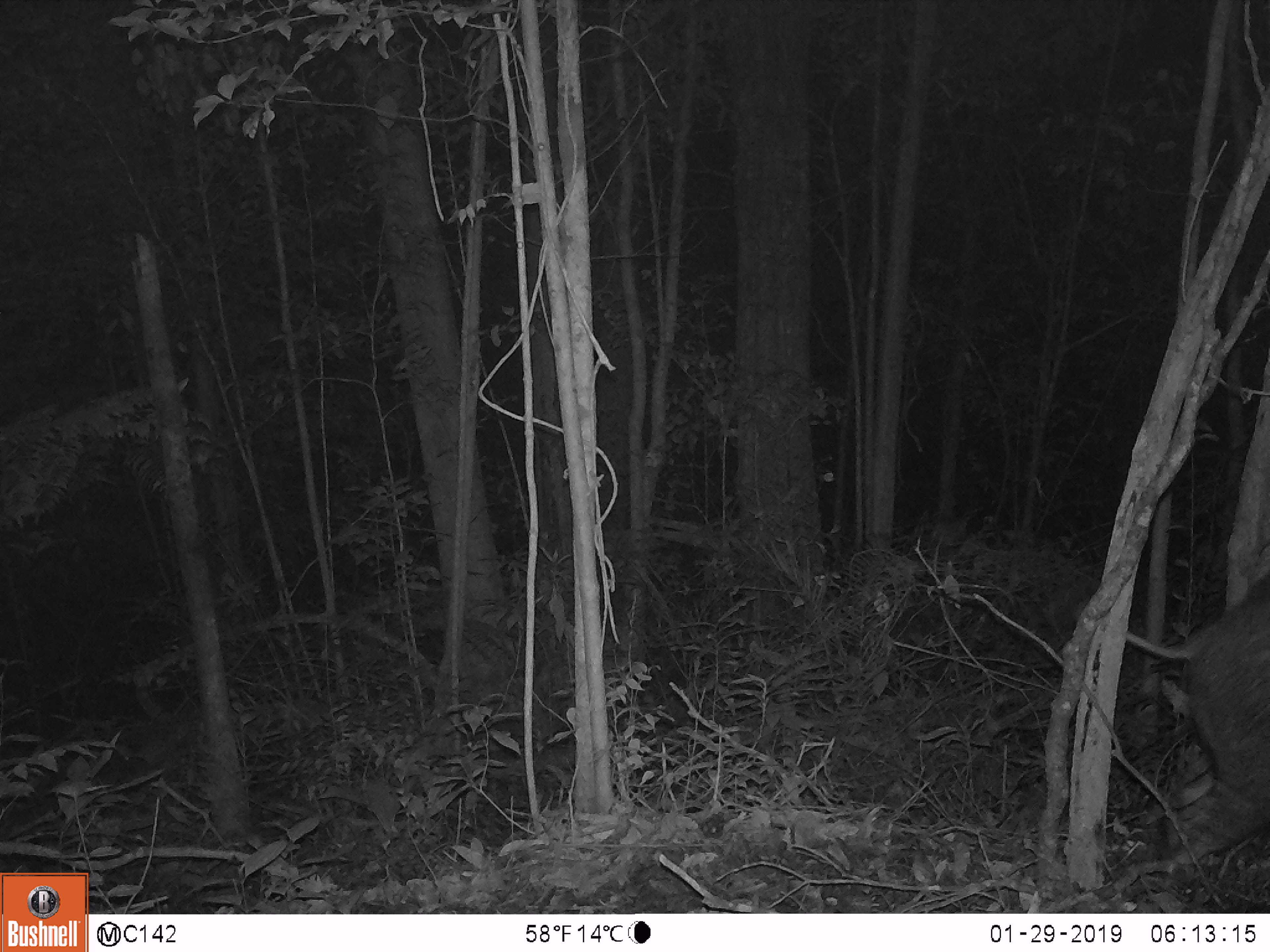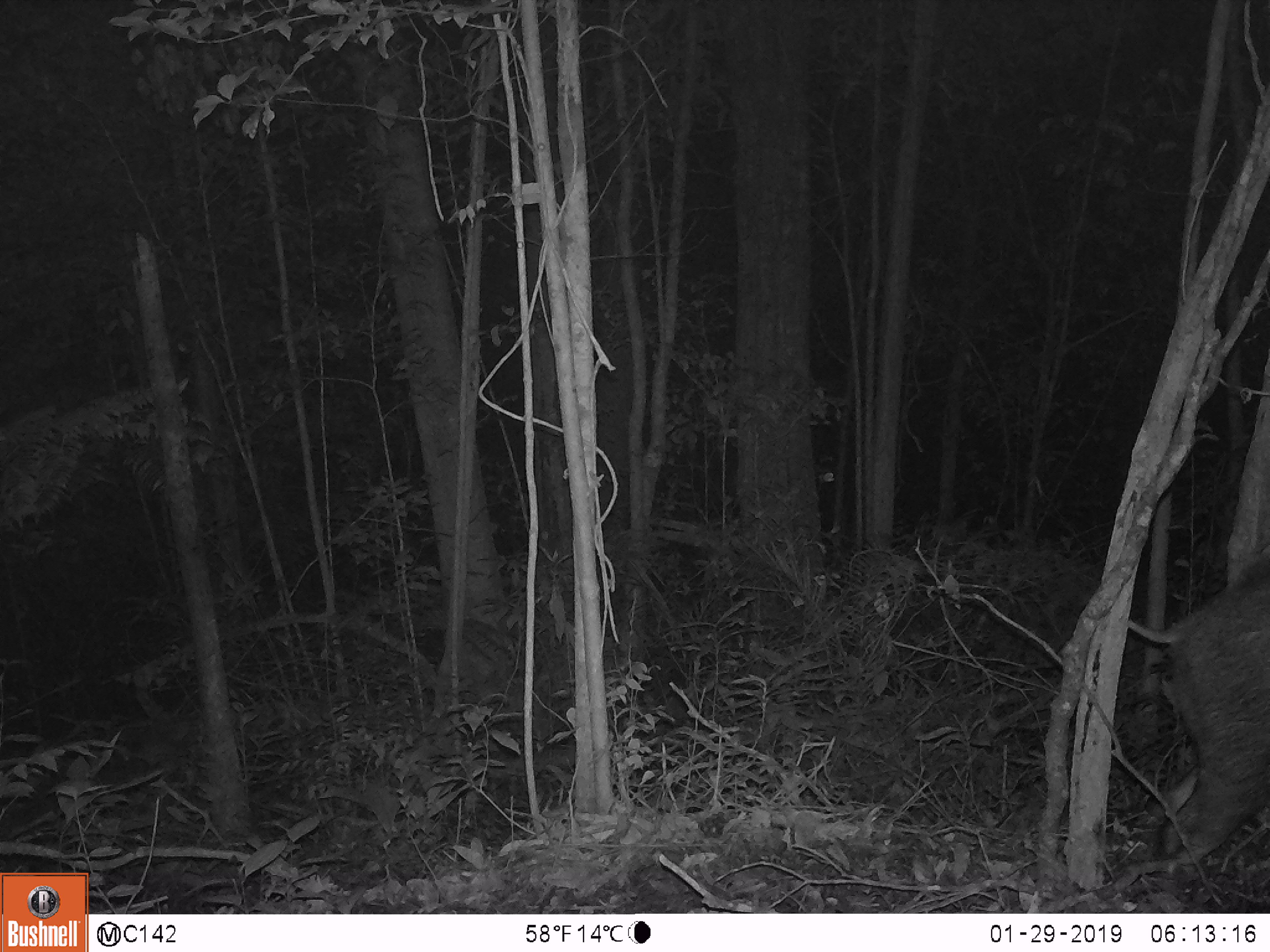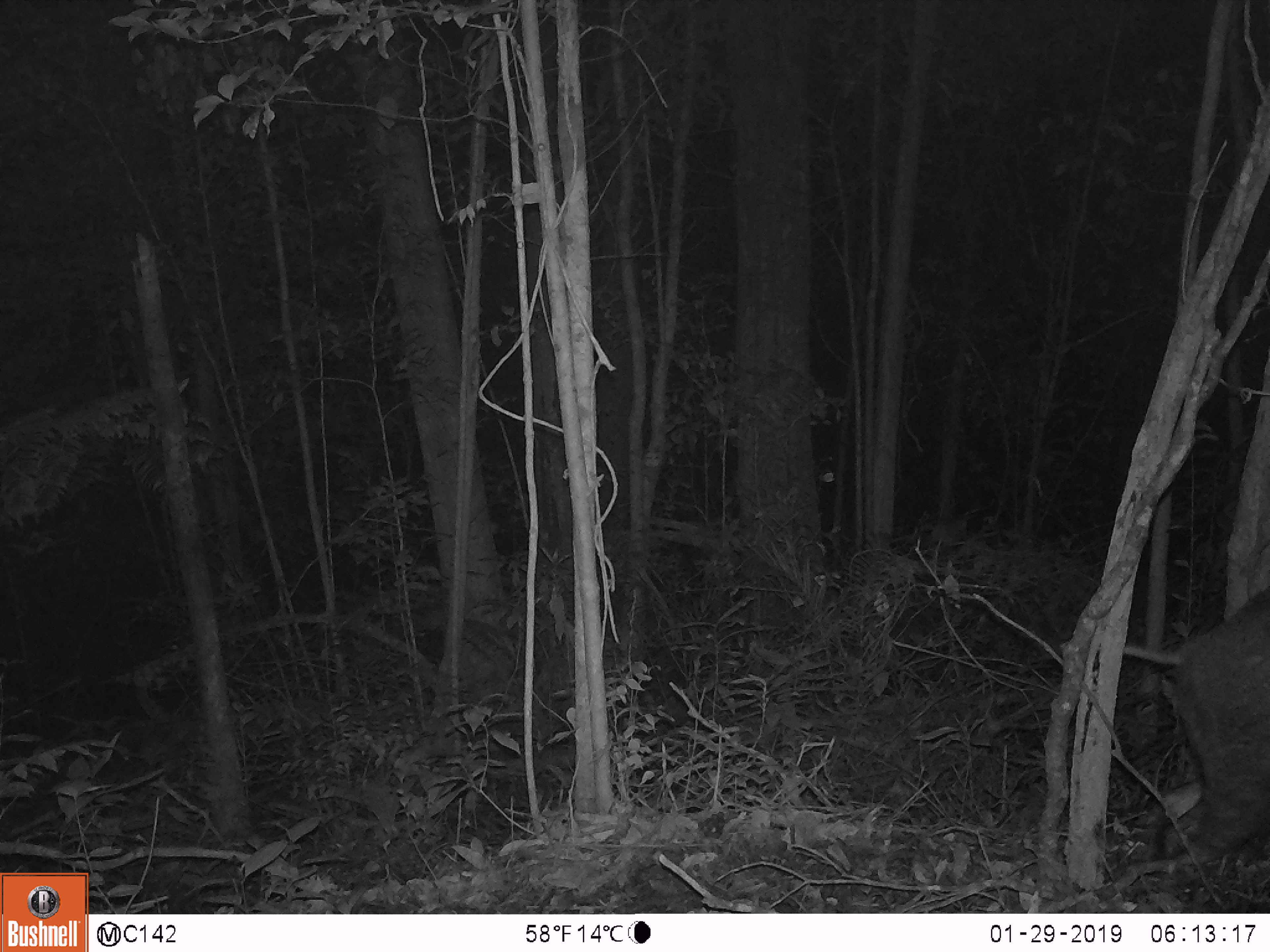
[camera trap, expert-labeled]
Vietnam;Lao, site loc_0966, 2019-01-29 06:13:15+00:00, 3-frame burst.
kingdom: Animalia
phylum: Chordata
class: Mammalia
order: Artiodactyla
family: Suidae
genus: Sus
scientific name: Sus scrofa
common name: eurasian wild pig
Eurasian wild pig (Sus scrofa). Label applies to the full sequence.